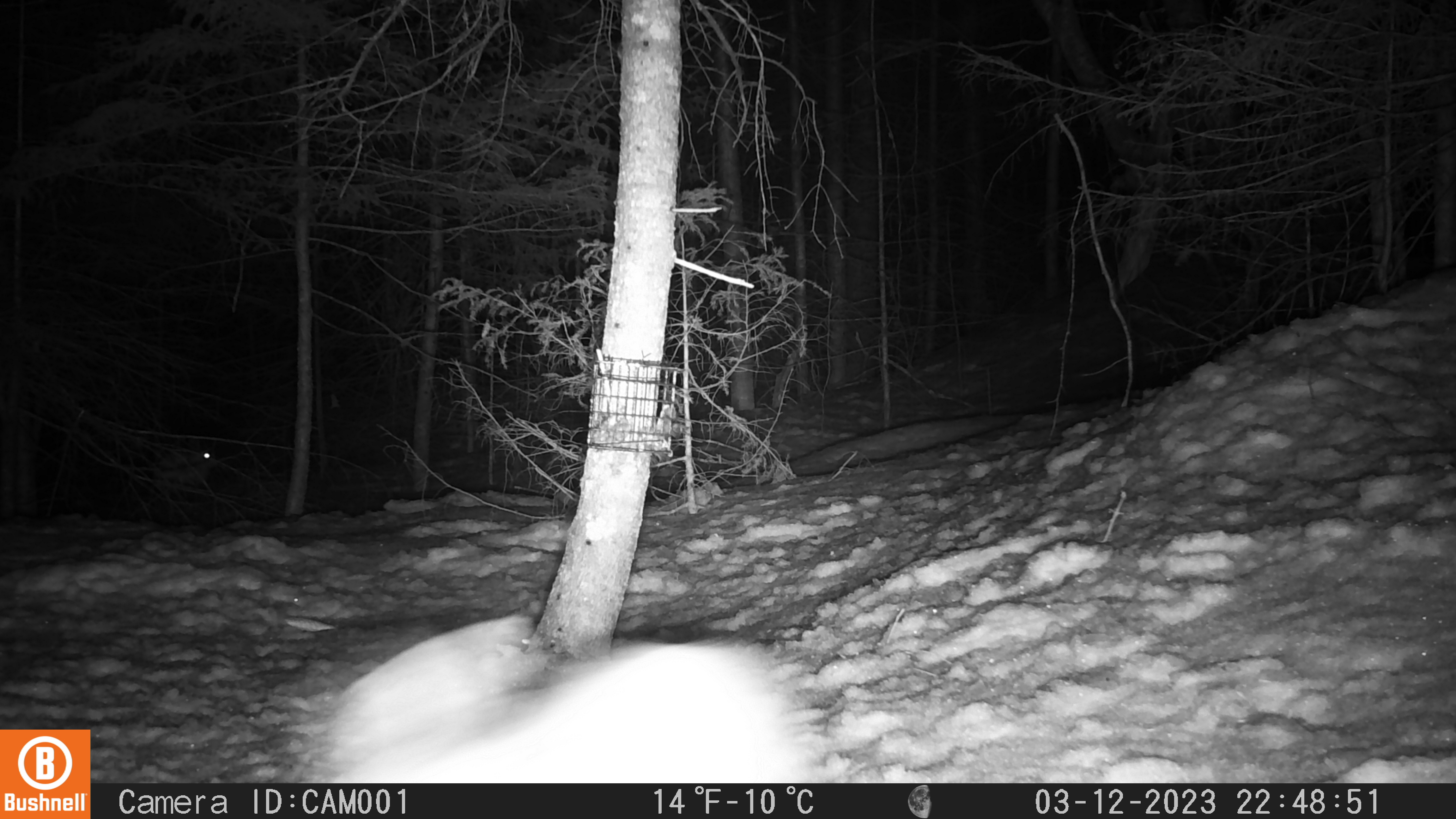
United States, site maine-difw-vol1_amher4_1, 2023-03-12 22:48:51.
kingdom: Animalia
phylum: Chordata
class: Mammalia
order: Lagomorpha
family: Leporidae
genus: Lepus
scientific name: Lepus americanus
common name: snowshoe hare